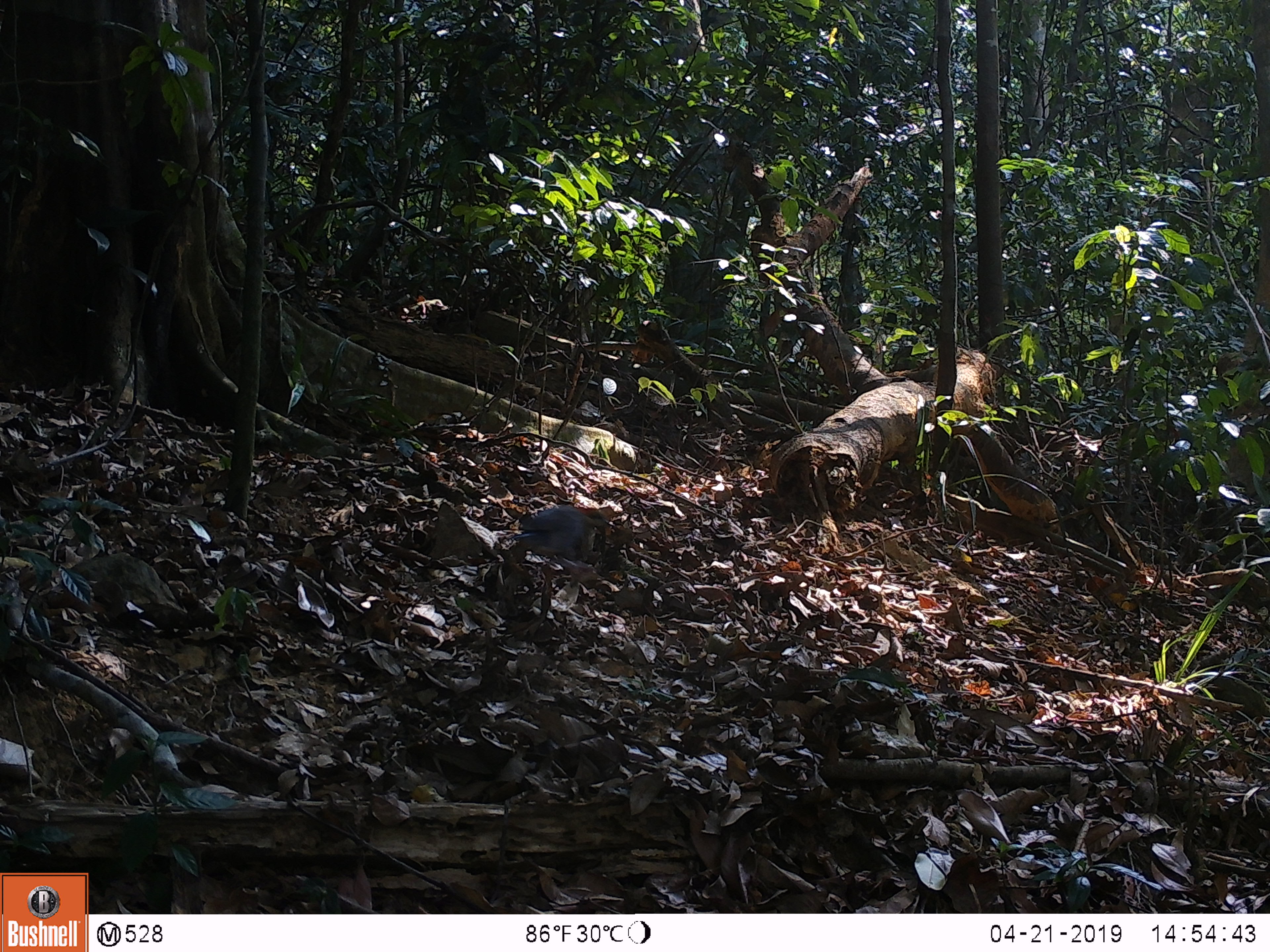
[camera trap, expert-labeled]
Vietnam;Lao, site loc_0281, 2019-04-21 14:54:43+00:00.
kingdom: Animalia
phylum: Chordata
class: Aves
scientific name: Aves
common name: bird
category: unidentified bird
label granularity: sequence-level